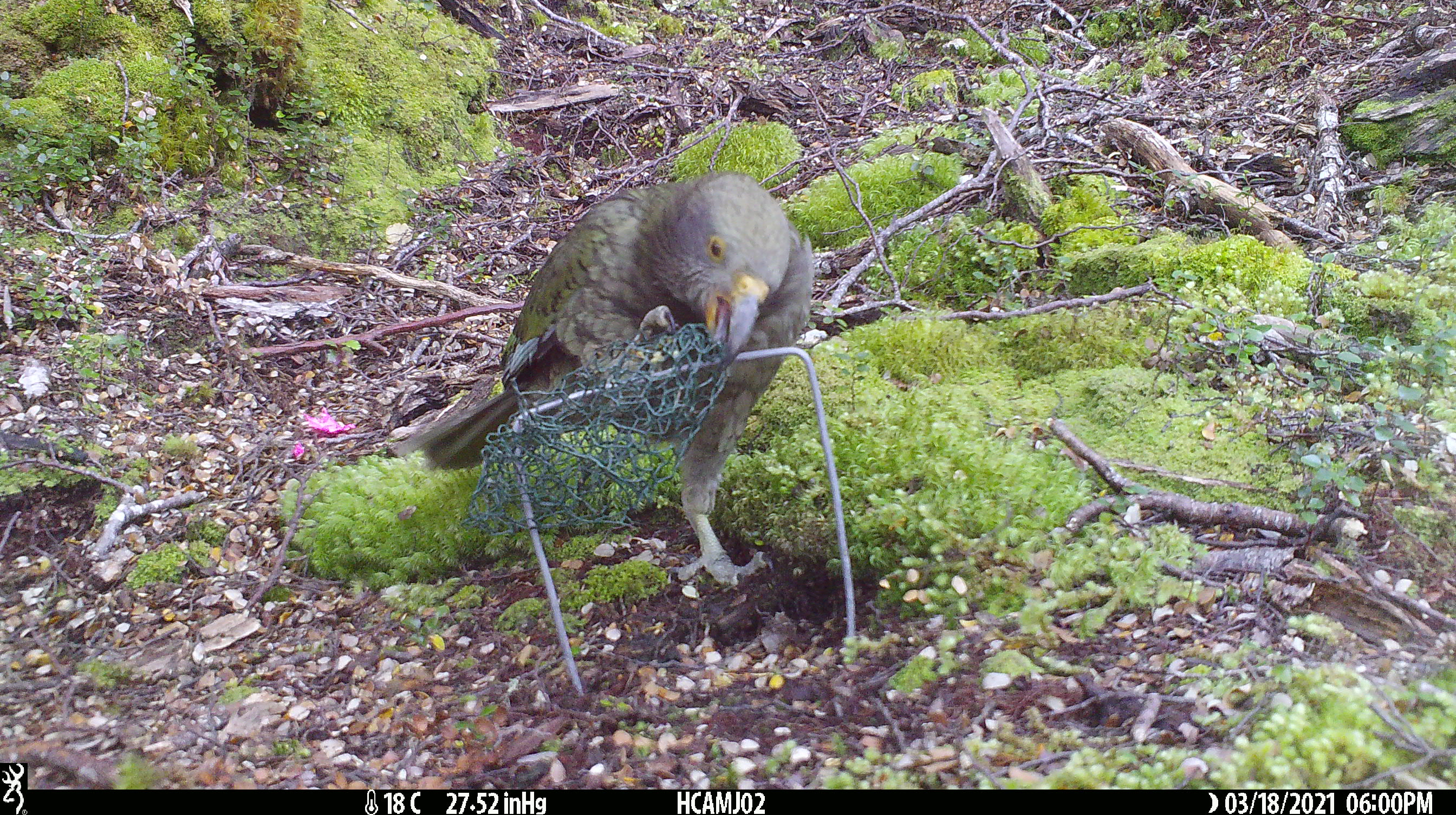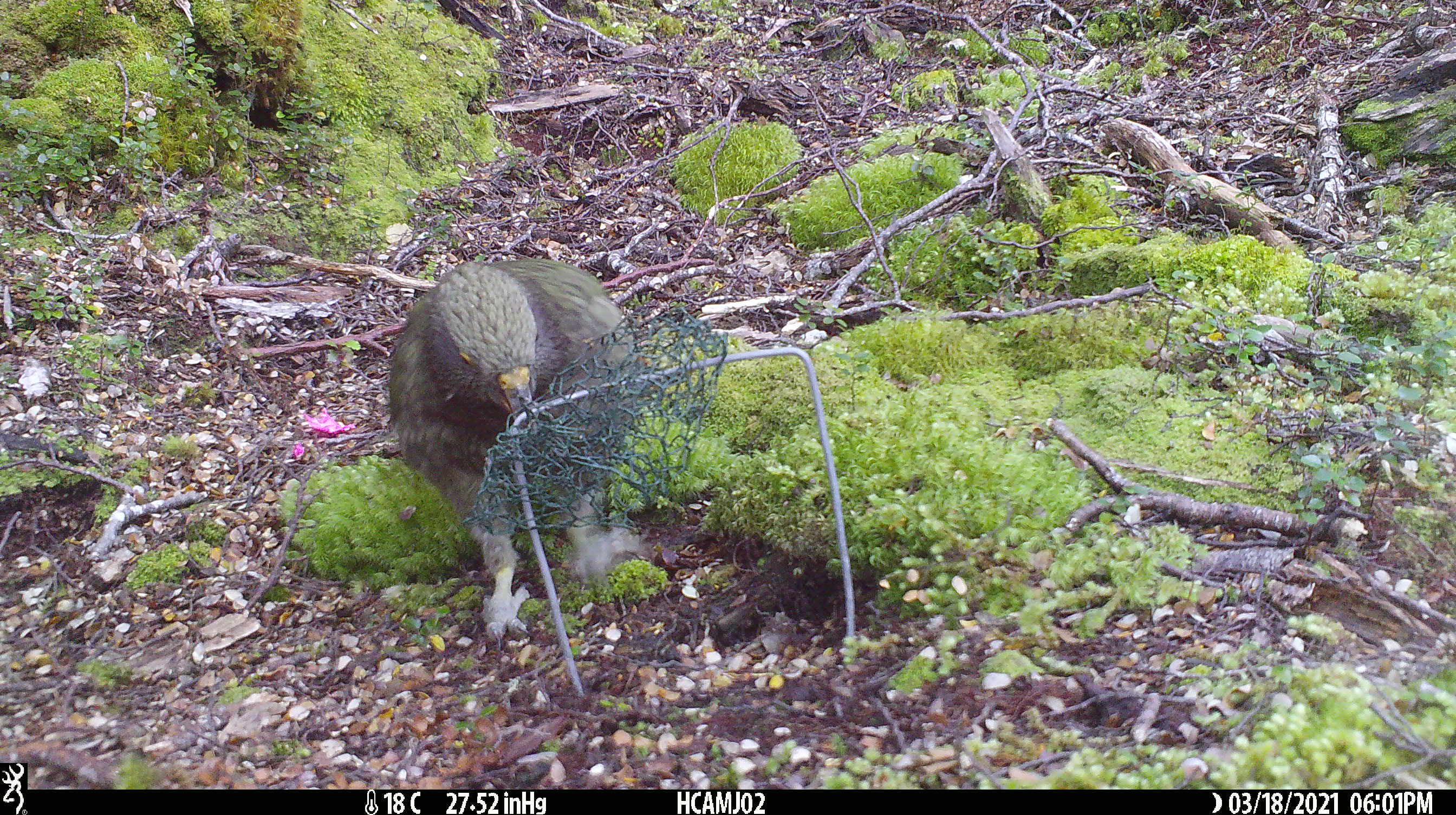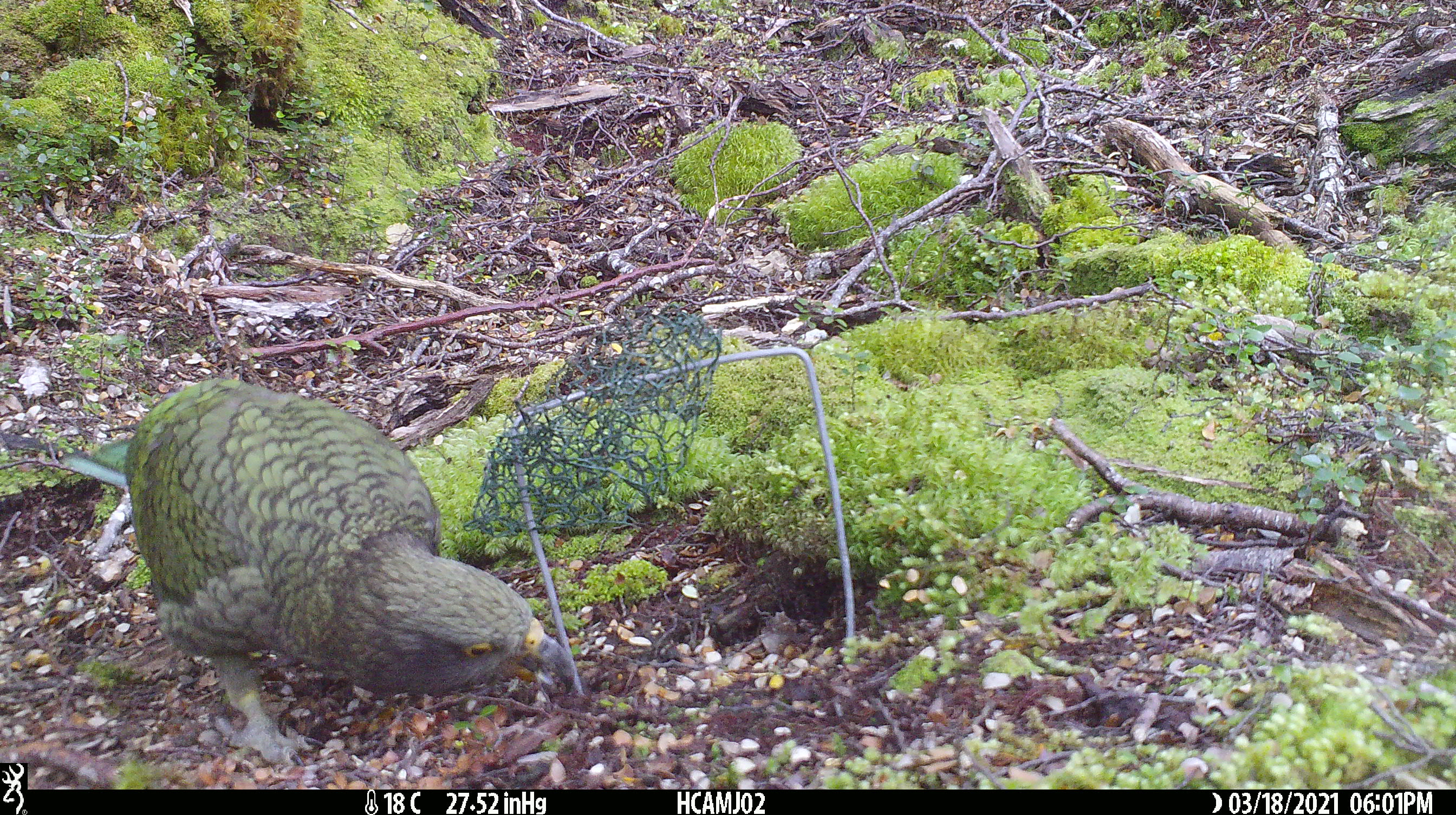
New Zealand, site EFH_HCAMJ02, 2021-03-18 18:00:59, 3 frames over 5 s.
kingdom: Animalia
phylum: Chordata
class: Aves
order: Psittaciformes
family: Strigopidae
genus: Nestor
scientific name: Nestor notabilis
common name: kea